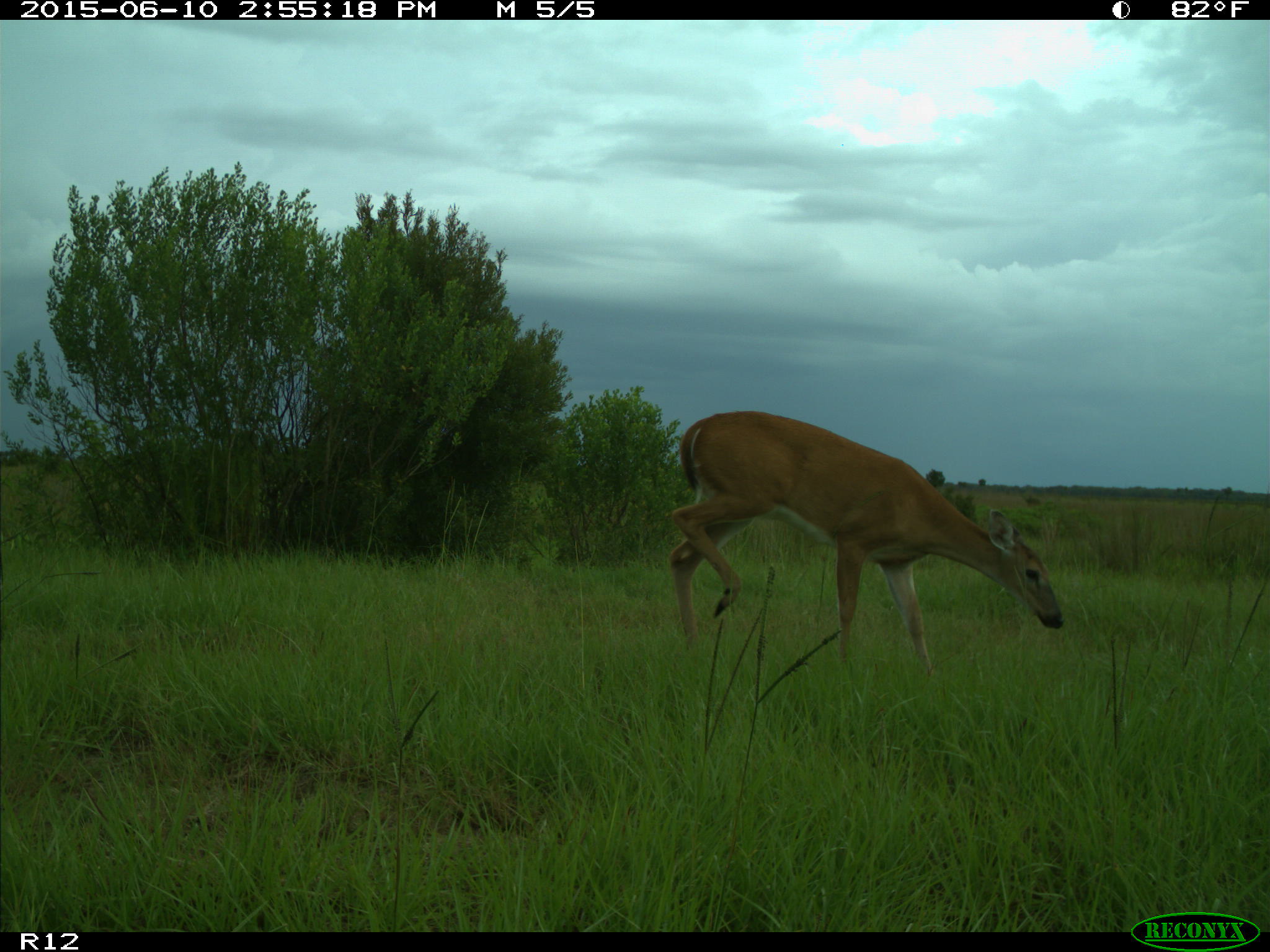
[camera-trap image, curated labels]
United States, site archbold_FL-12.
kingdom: Animalia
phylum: Chordata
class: Mammalia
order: Artiodactyla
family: Cervidae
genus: Odocoileus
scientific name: Odocoileus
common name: deer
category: unidentified deer